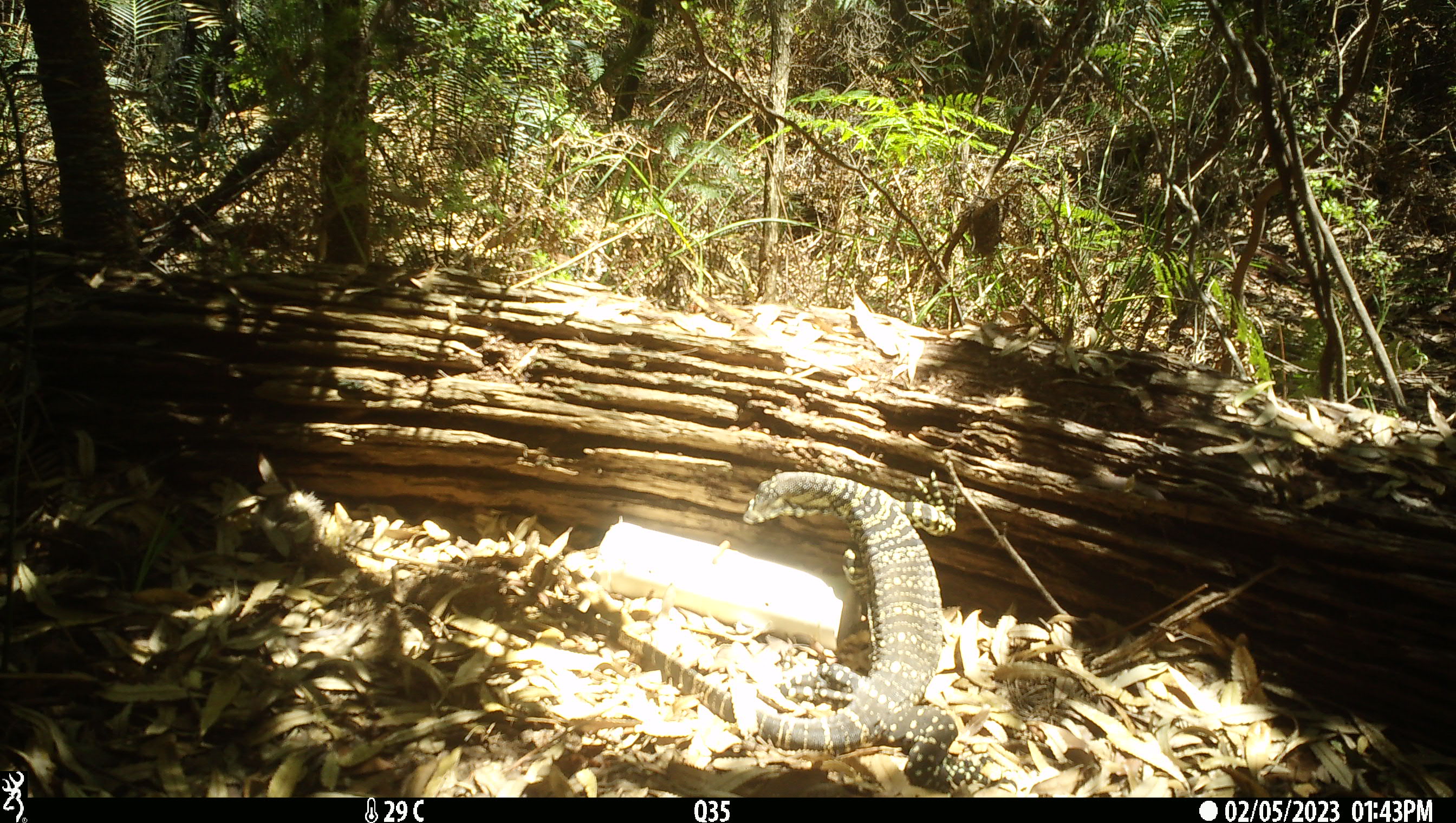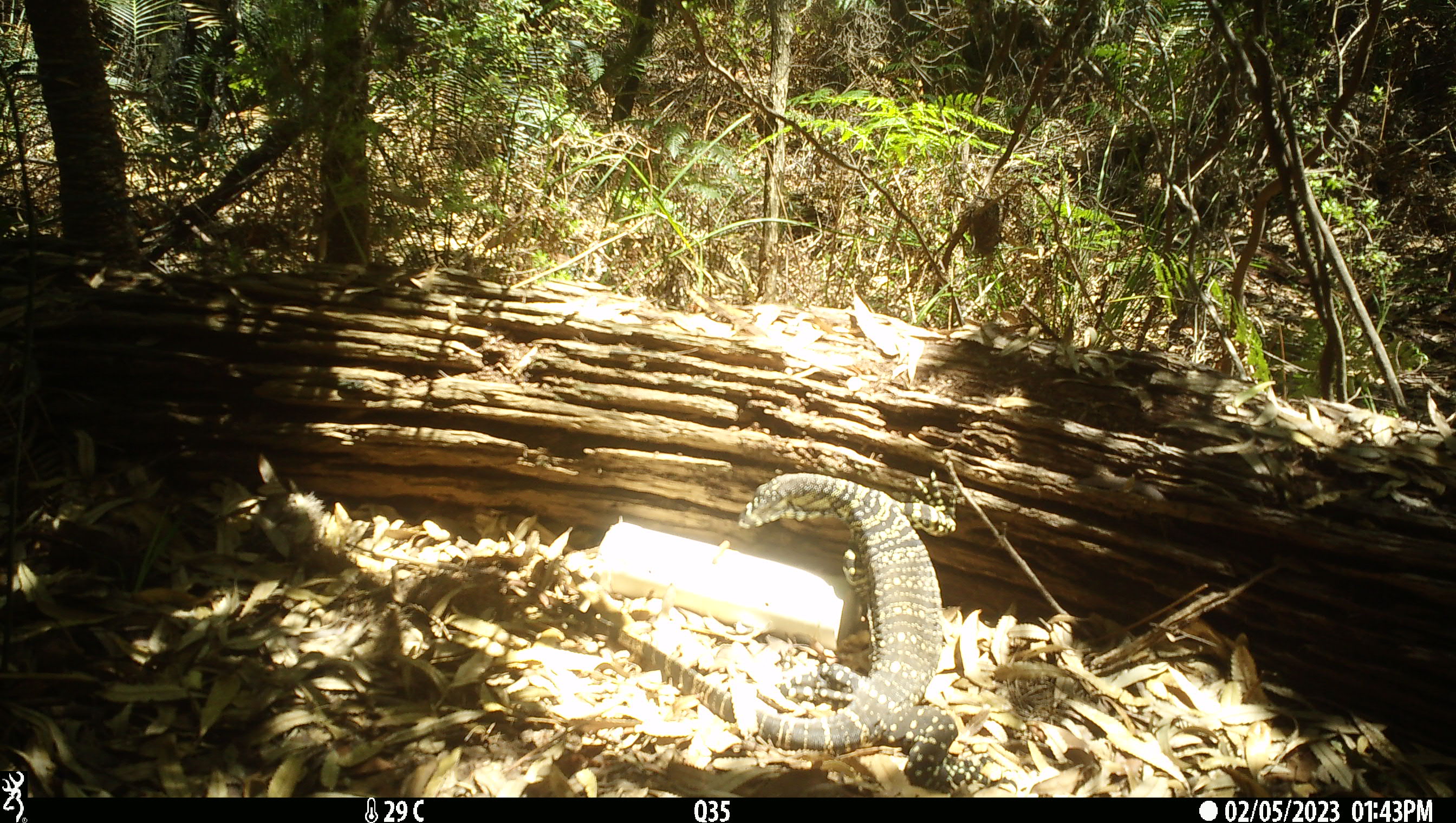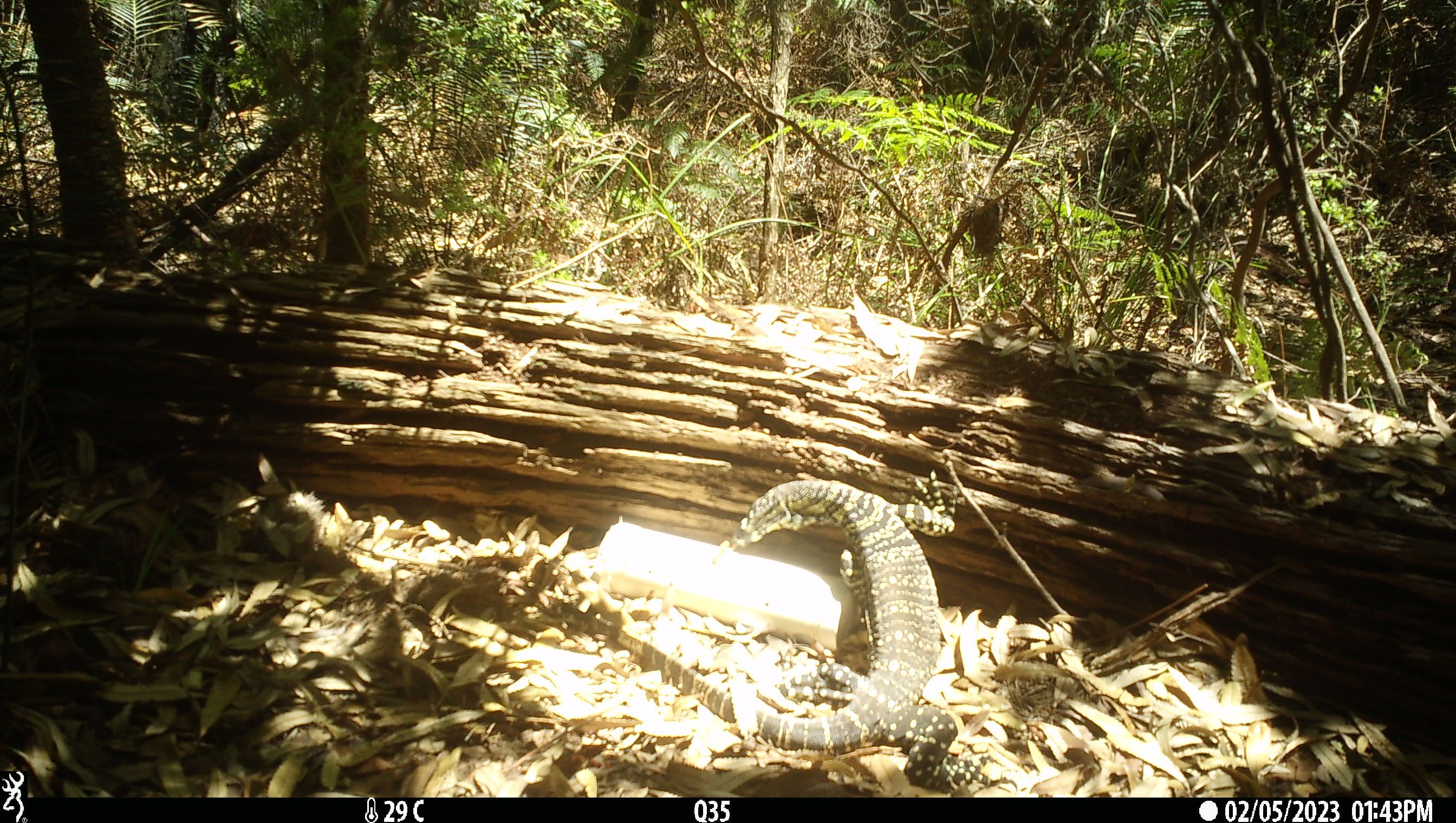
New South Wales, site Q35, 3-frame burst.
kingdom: Animalia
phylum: Chordata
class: Reptilia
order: Squamata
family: Varanidae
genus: Varanus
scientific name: Varanus varius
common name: lace monitor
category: goanna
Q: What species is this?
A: Goanna (lace monitor) (Varanus varius).